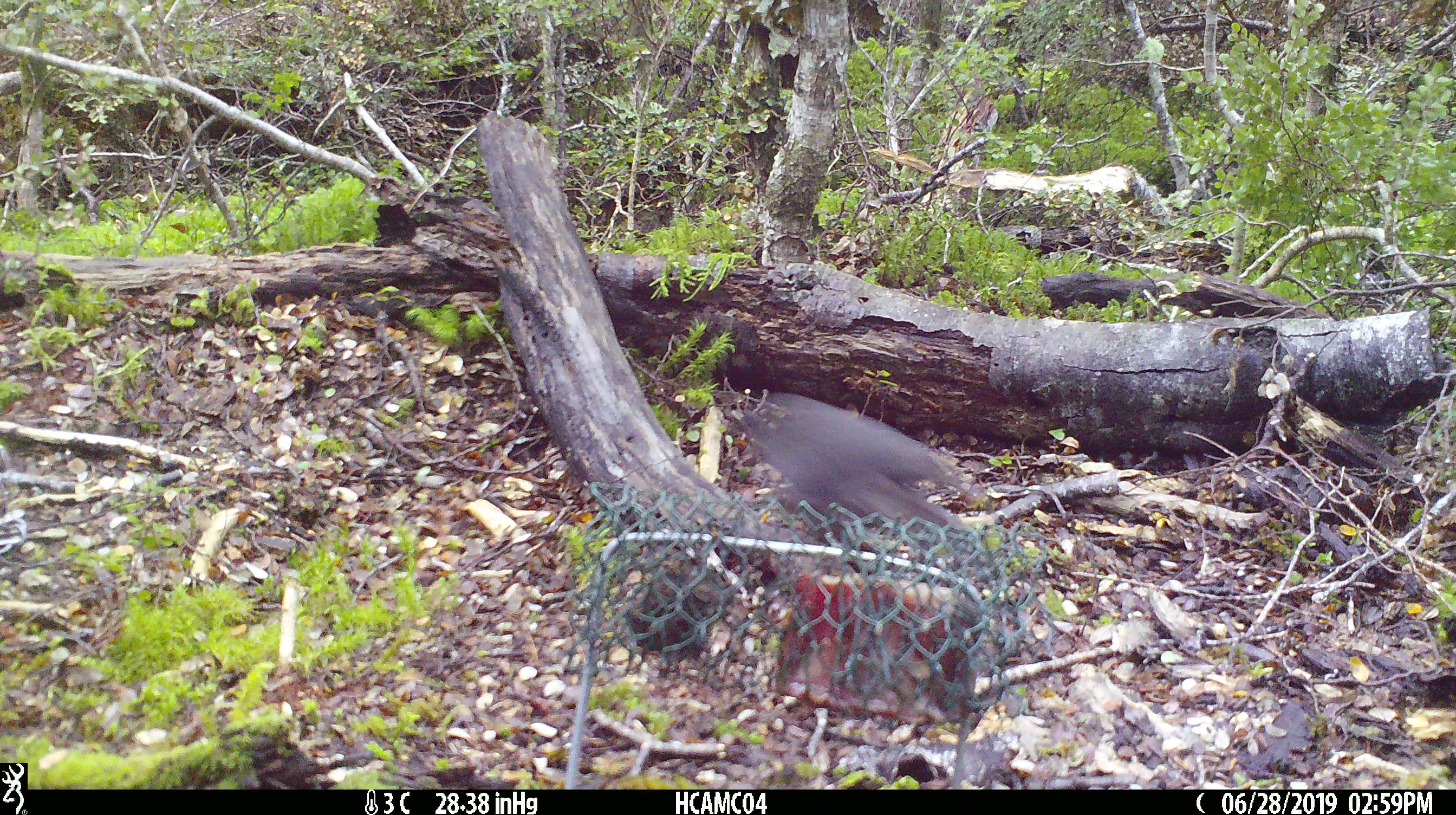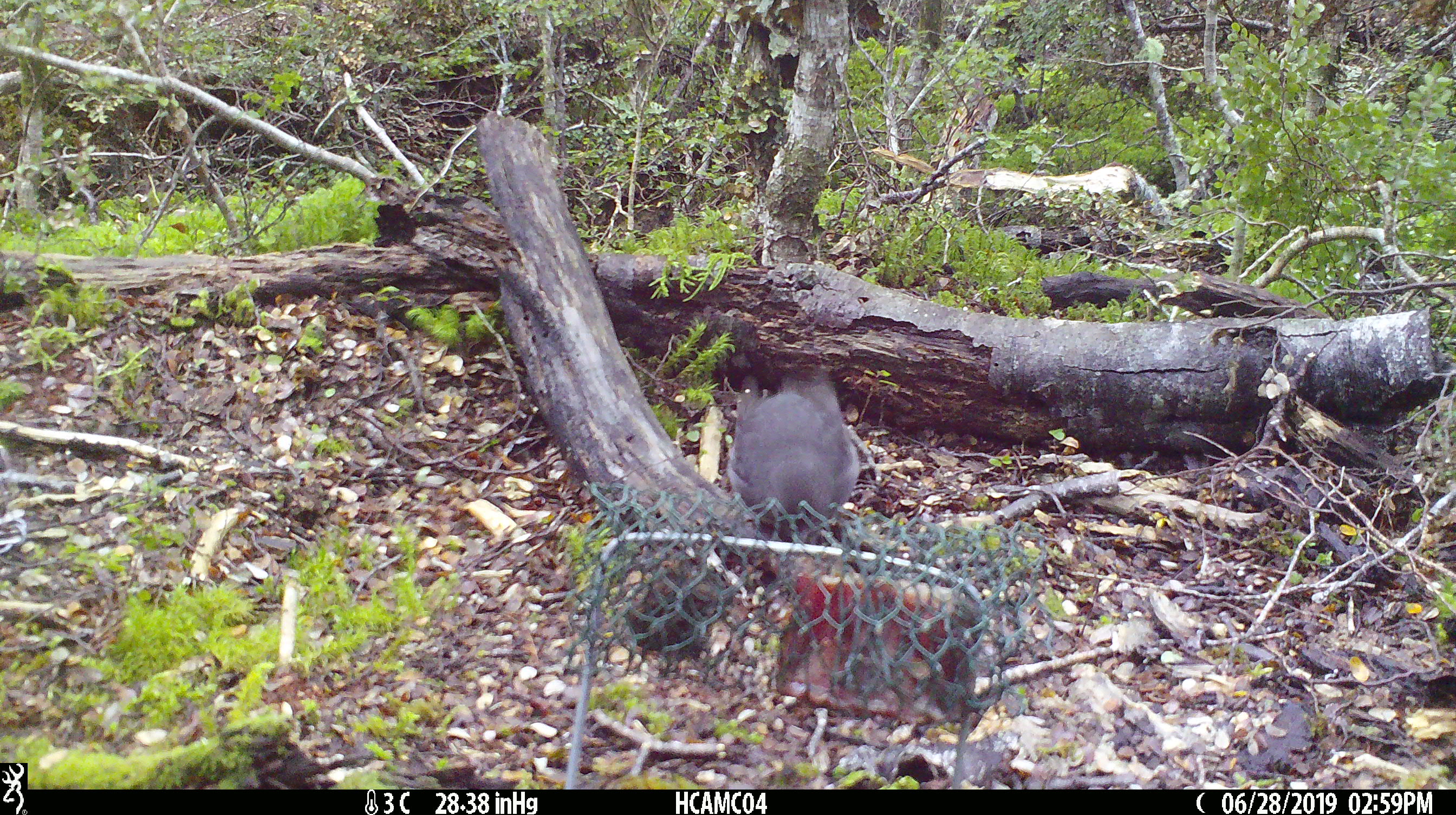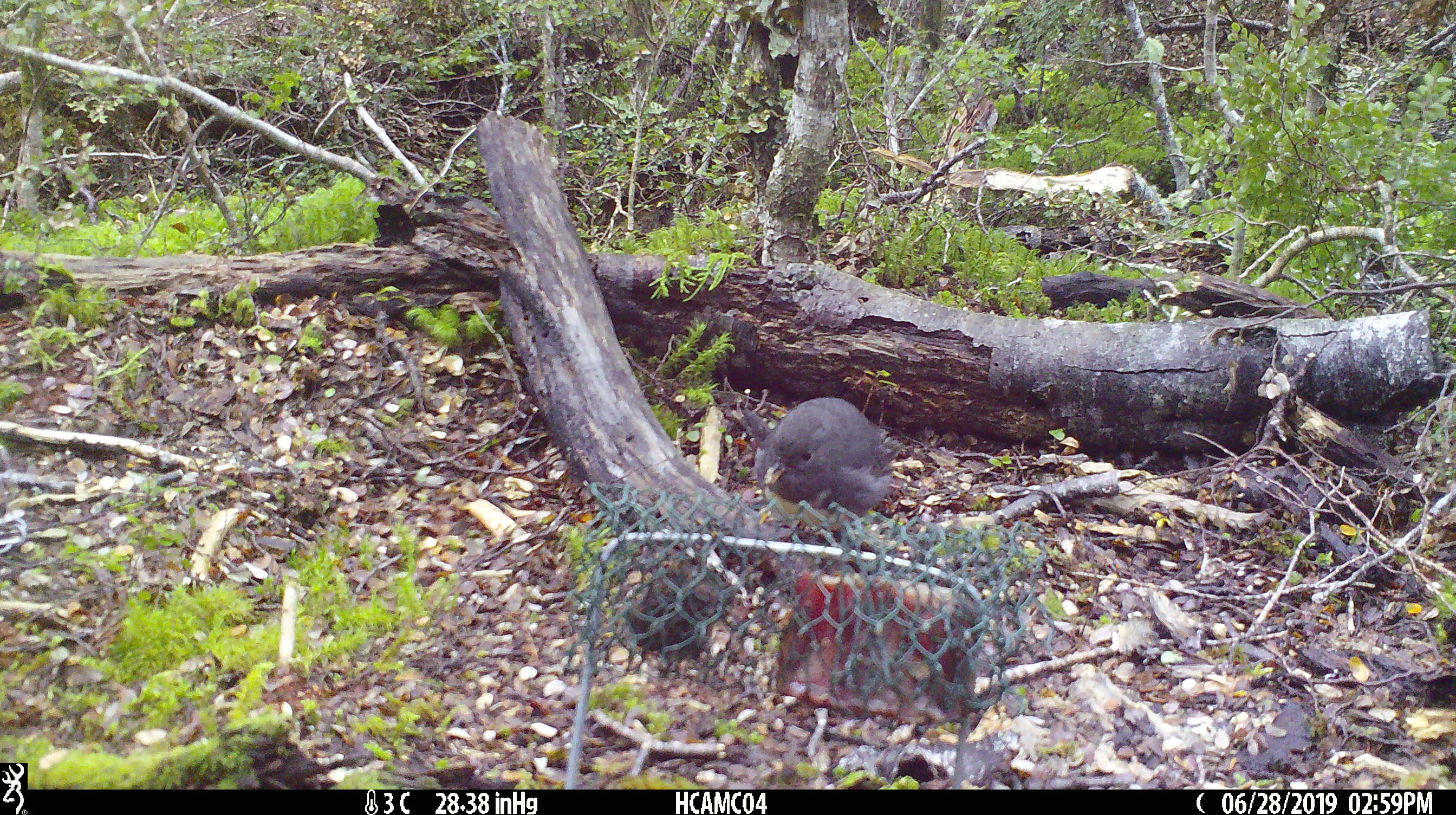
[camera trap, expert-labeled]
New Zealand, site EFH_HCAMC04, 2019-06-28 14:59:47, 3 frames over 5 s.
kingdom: Animalia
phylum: Chordata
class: Aves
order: Passeriformes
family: Petroicidae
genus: Petroica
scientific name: Petroica australis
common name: new zealand robin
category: robin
Robin (new zealand robin) (Petroica australis).